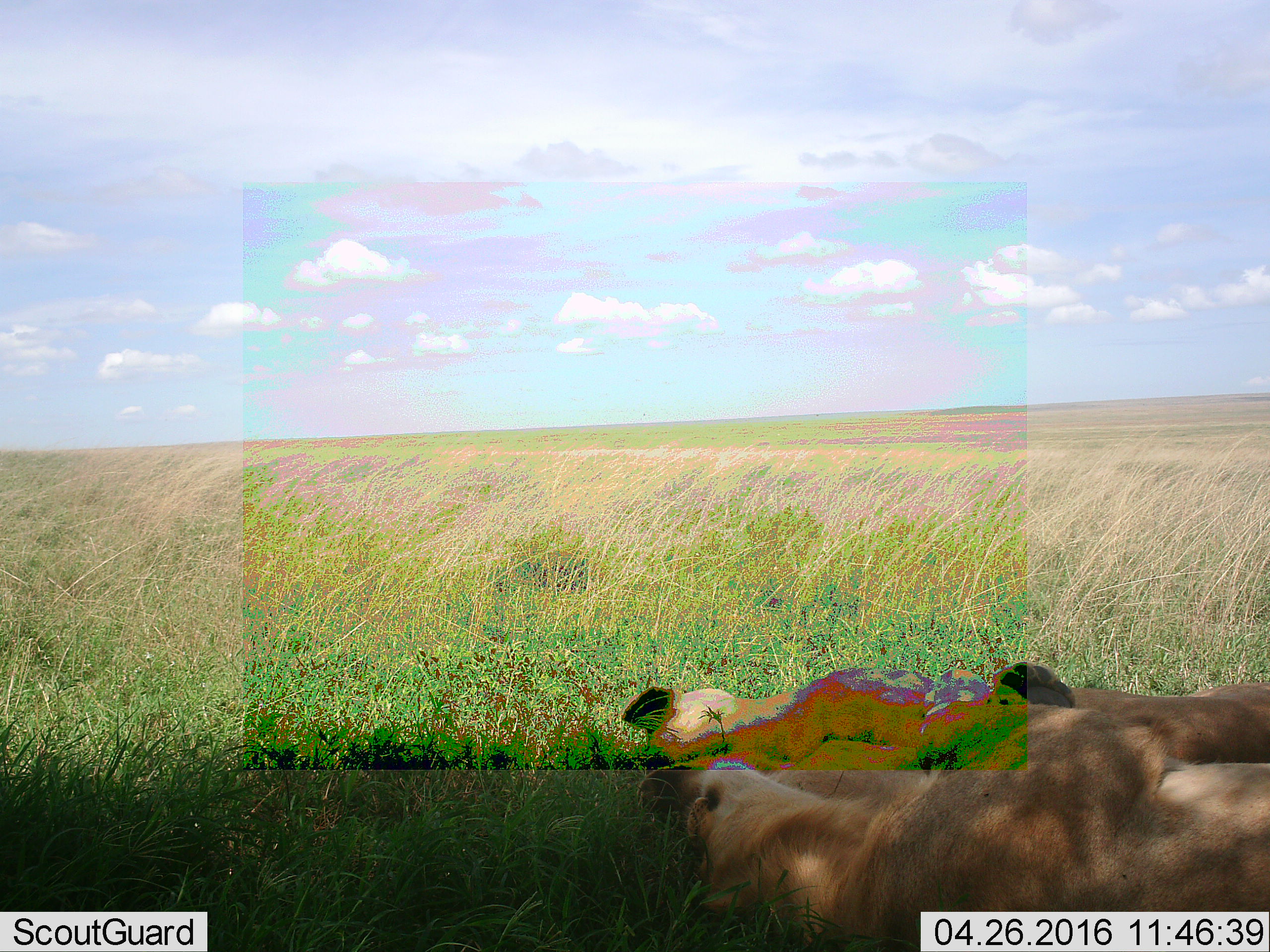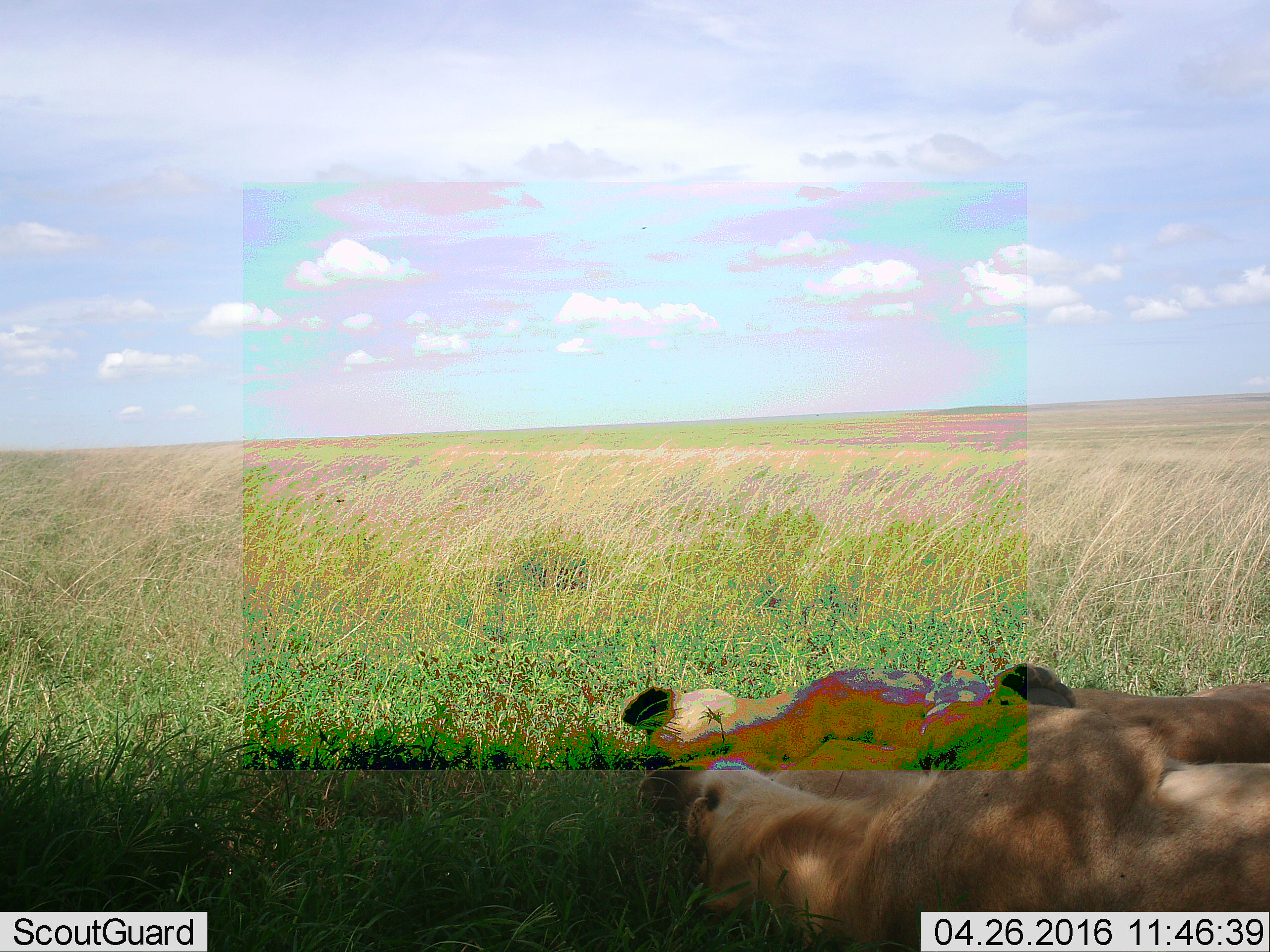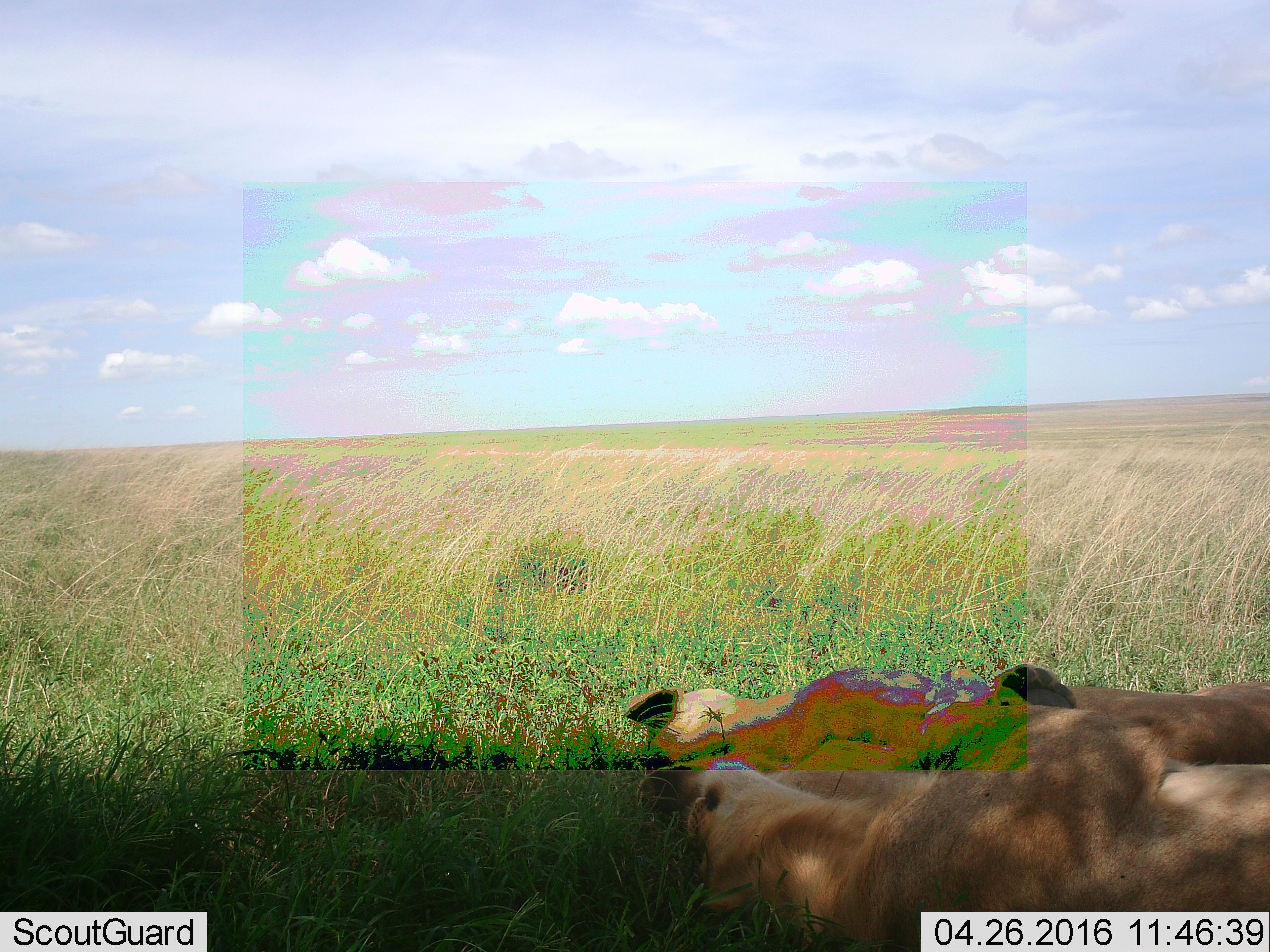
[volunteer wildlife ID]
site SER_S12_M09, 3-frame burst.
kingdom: Animalia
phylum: Chordata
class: Mammalia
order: Carnivora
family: Felidae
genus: Panthera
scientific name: Panthera leo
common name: lion female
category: lionfemale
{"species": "lionfemale (lion female) (Panthera leo)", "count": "2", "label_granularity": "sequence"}